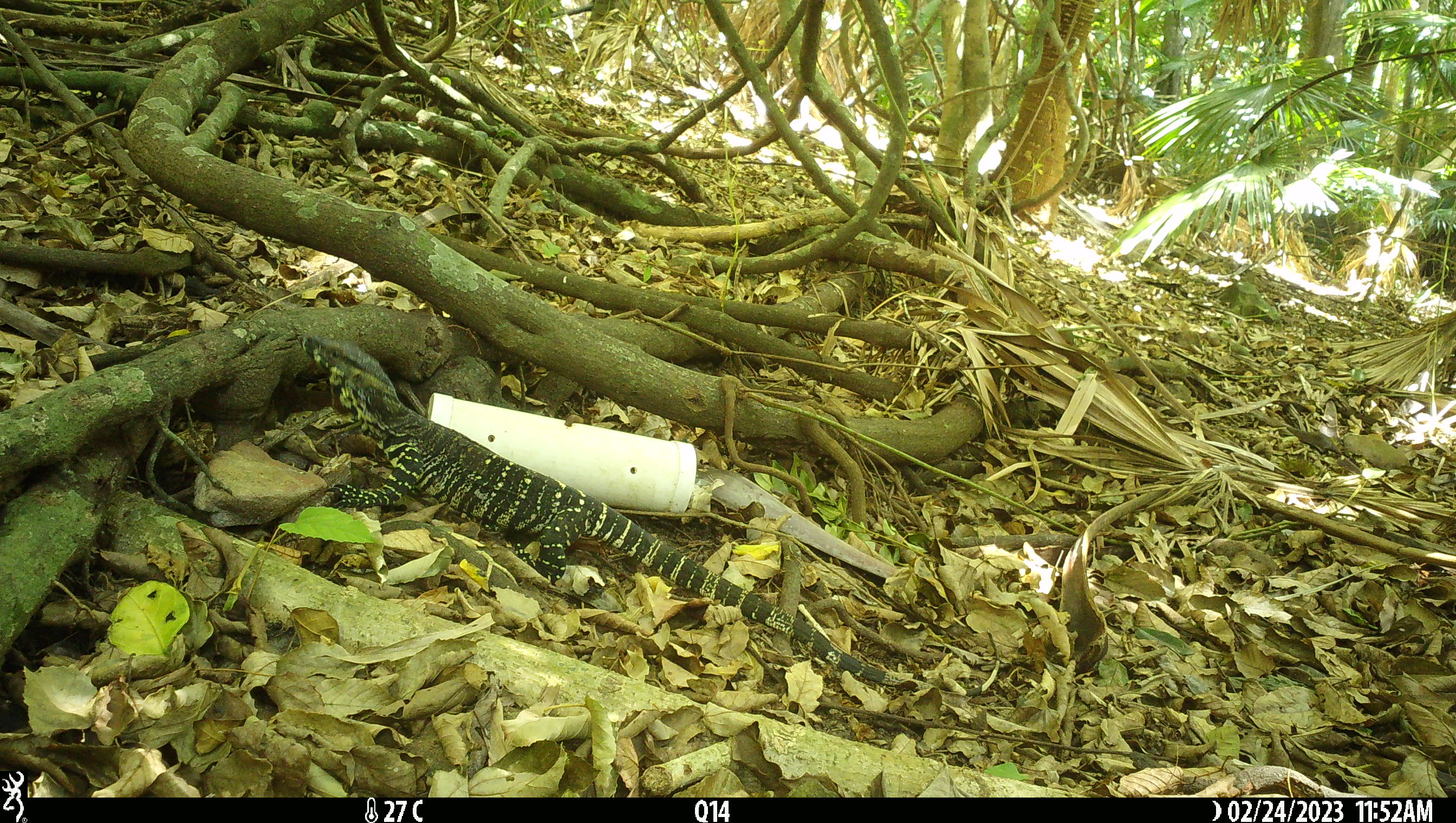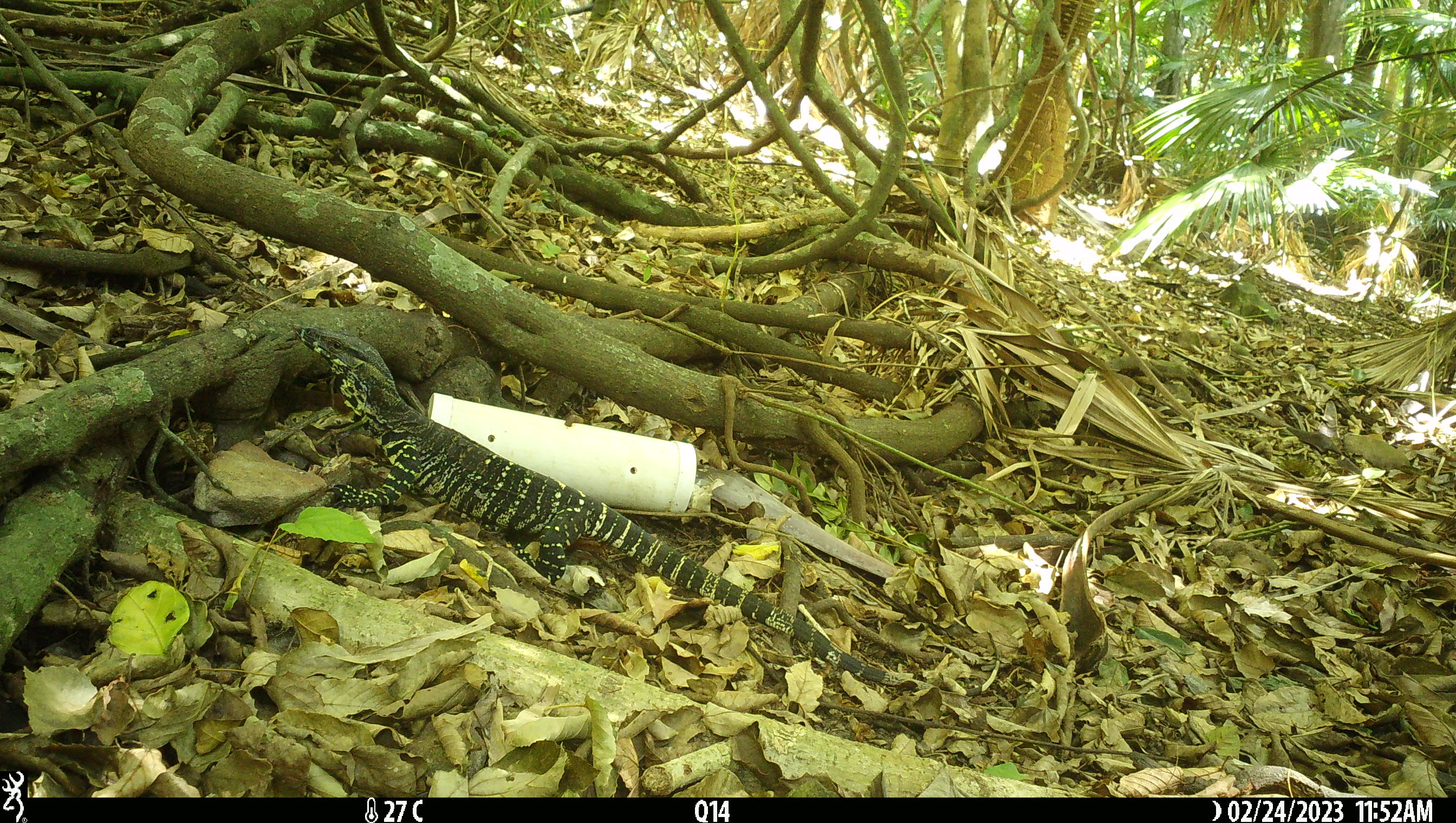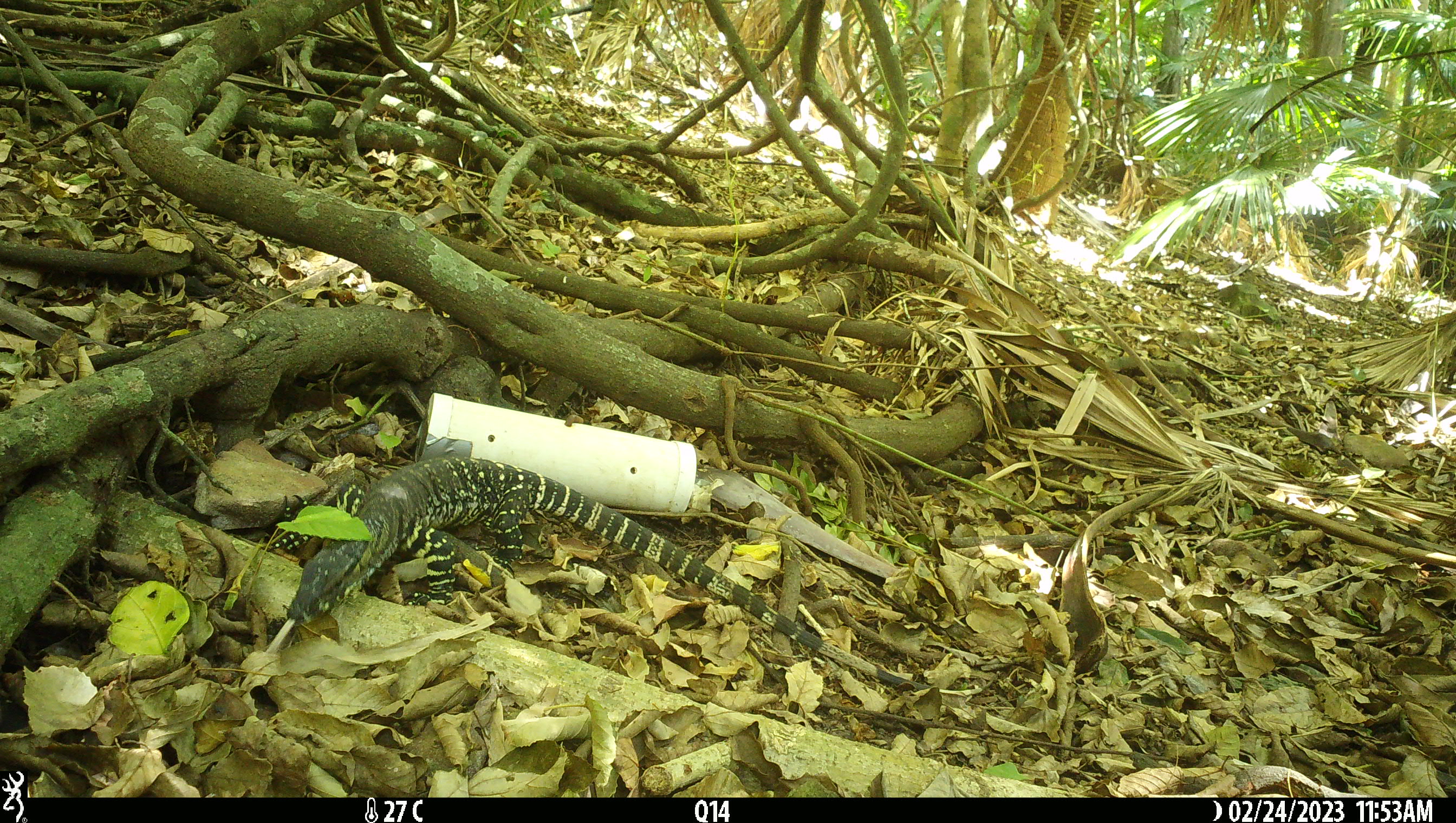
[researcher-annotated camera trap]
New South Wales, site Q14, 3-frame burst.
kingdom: Animalia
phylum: Chordata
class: Reptilia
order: Squamata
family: Varanidae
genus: Varanus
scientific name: Varanus varius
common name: lace monitor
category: goanna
Goanna (lace monitor) (Varanus varius).